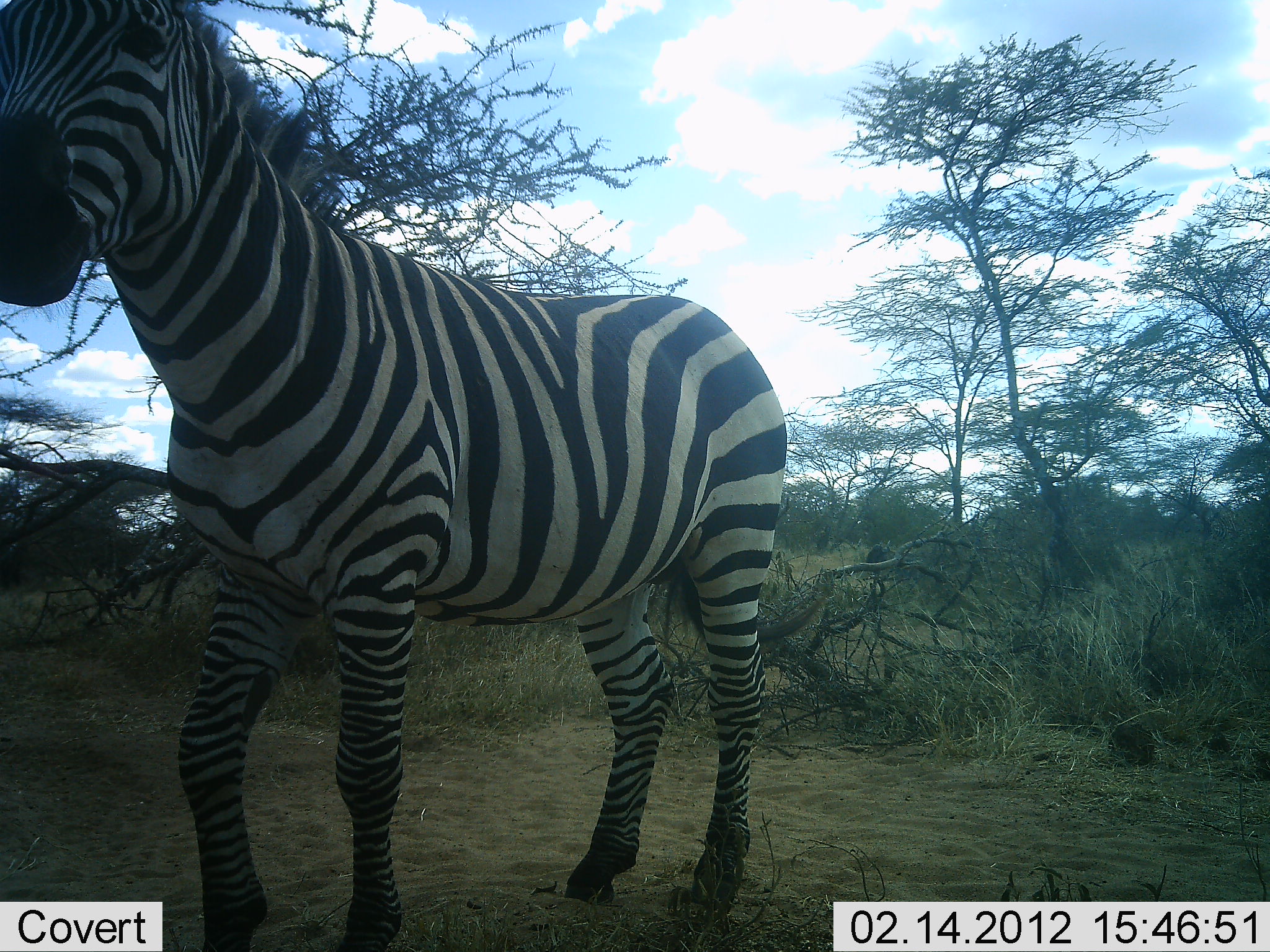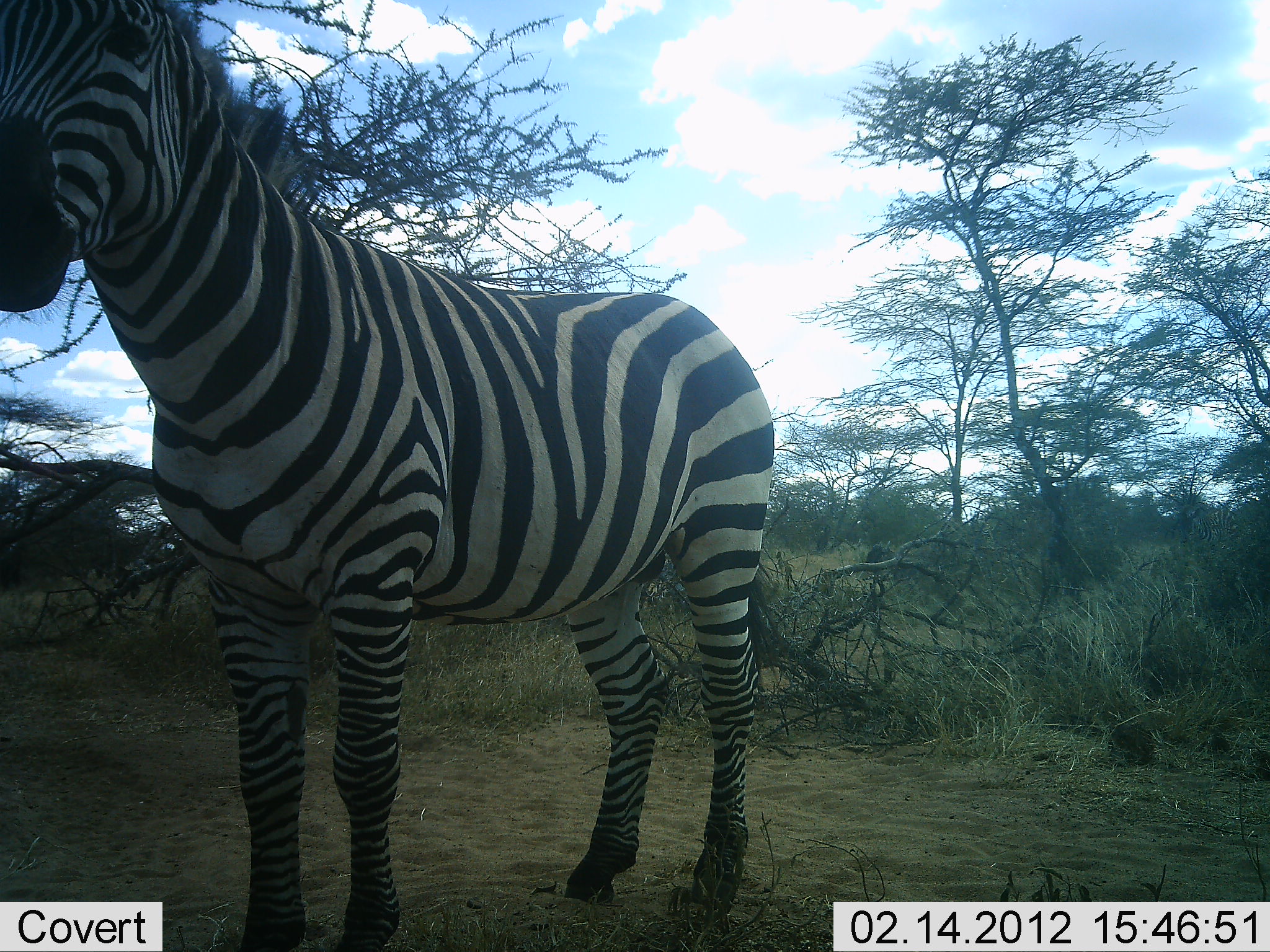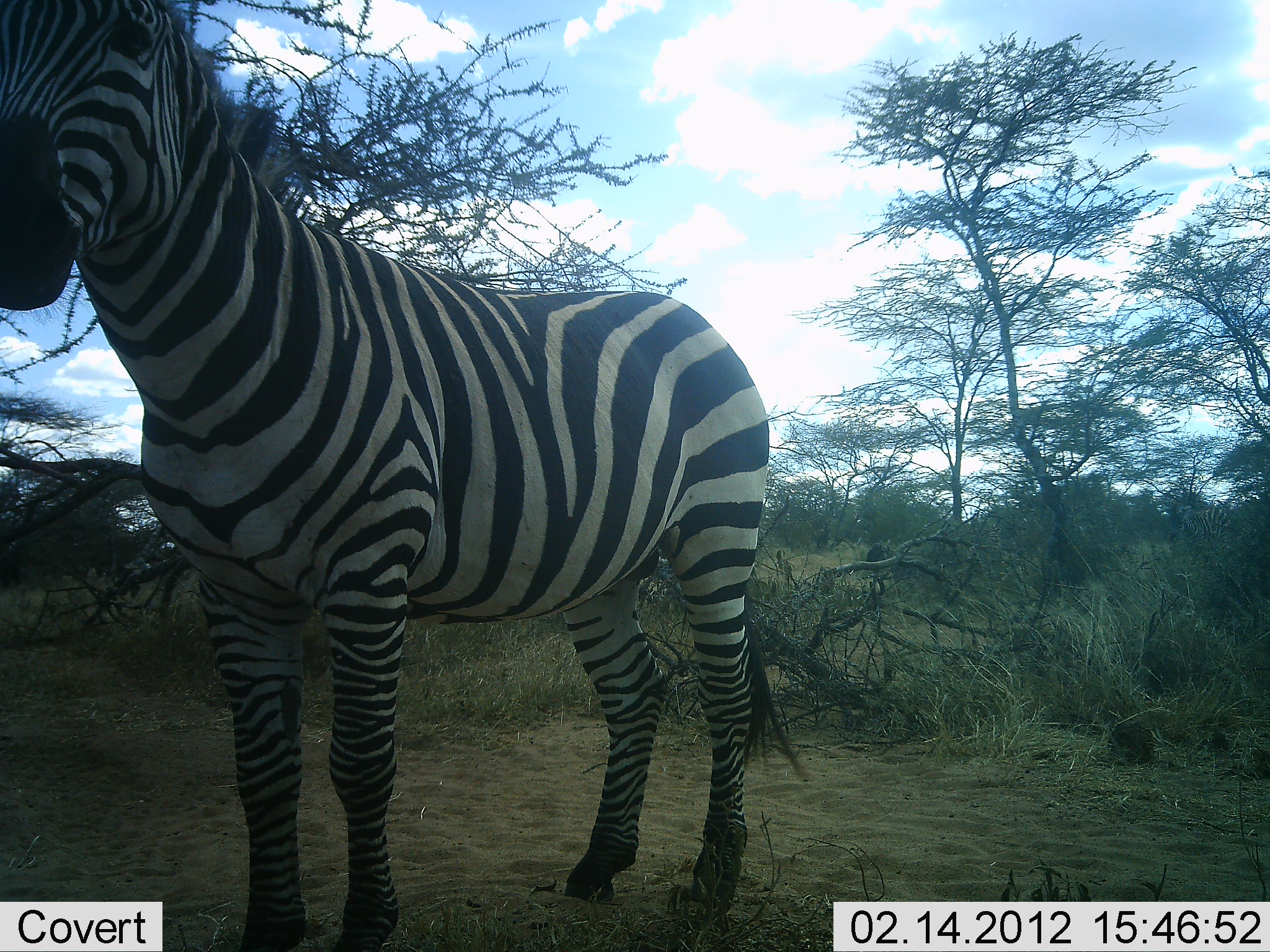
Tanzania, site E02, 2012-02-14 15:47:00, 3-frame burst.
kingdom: Animalia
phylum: Chordata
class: Mammalia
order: Perissodactyla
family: Equidae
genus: Equus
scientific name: Equus quagga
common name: plains zebra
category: zebra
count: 1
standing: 96%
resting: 0%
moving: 0%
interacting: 0%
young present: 0%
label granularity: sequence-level